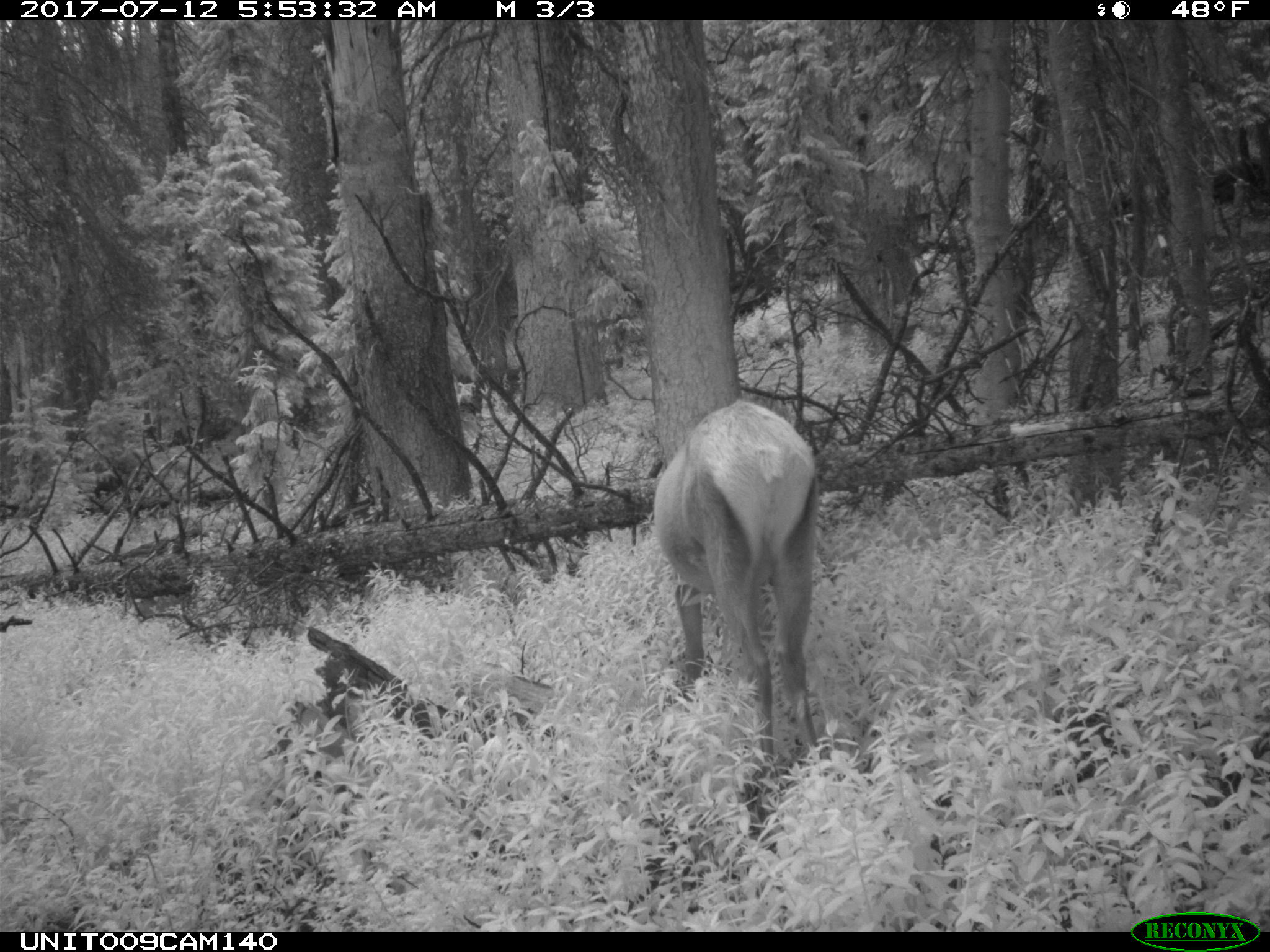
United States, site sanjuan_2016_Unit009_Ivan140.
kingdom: Animalia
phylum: Chordata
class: Mammalia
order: Artiodactyla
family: Cervidae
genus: Cervus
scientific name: Cervus elaphus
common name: red deer